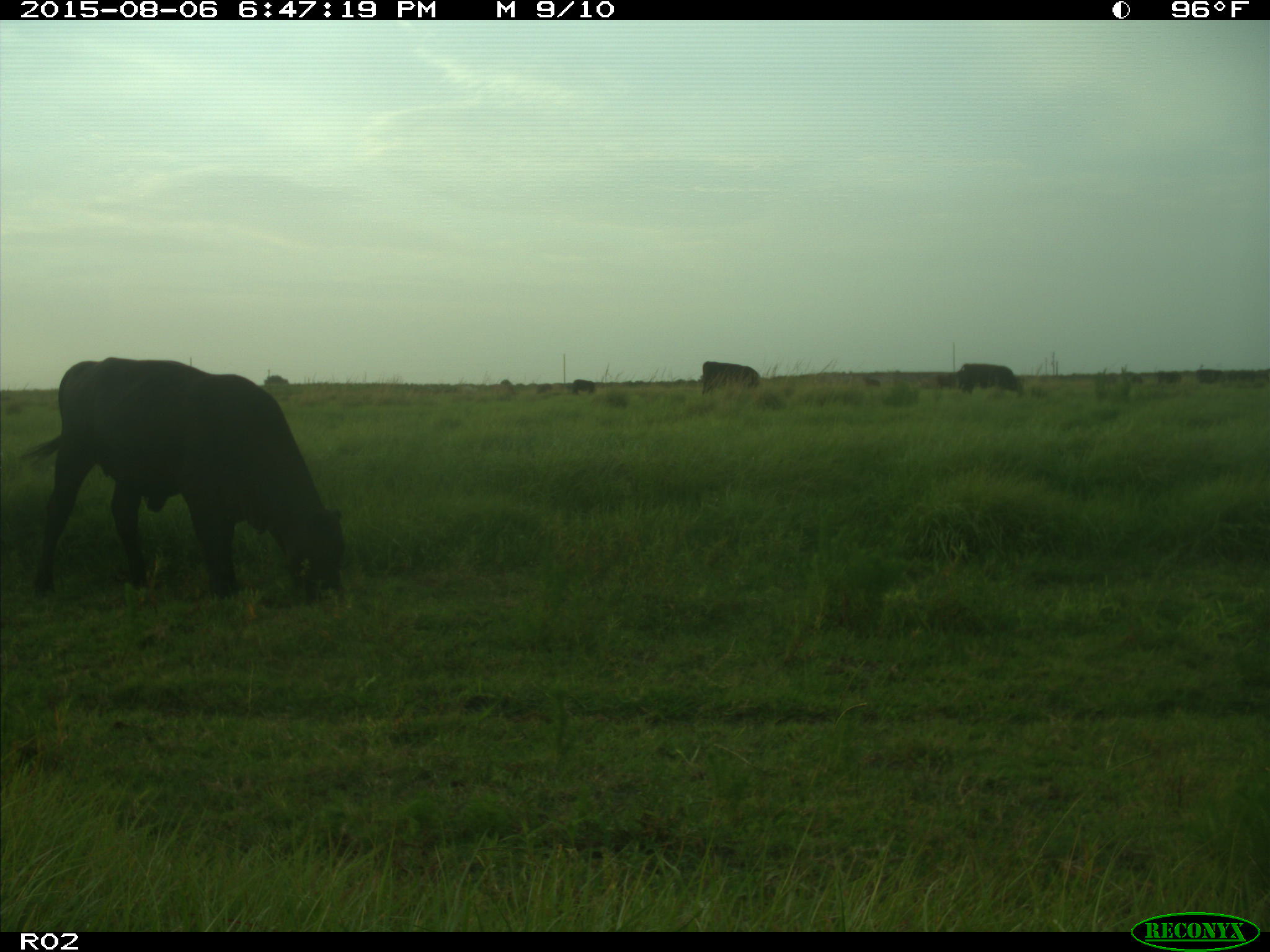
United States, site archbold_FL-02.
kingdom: Animalia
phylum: Chordata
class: Mammalia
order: Artiodactyla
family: Bovidae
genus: Bos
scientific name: Bos taurus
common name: domestic cow